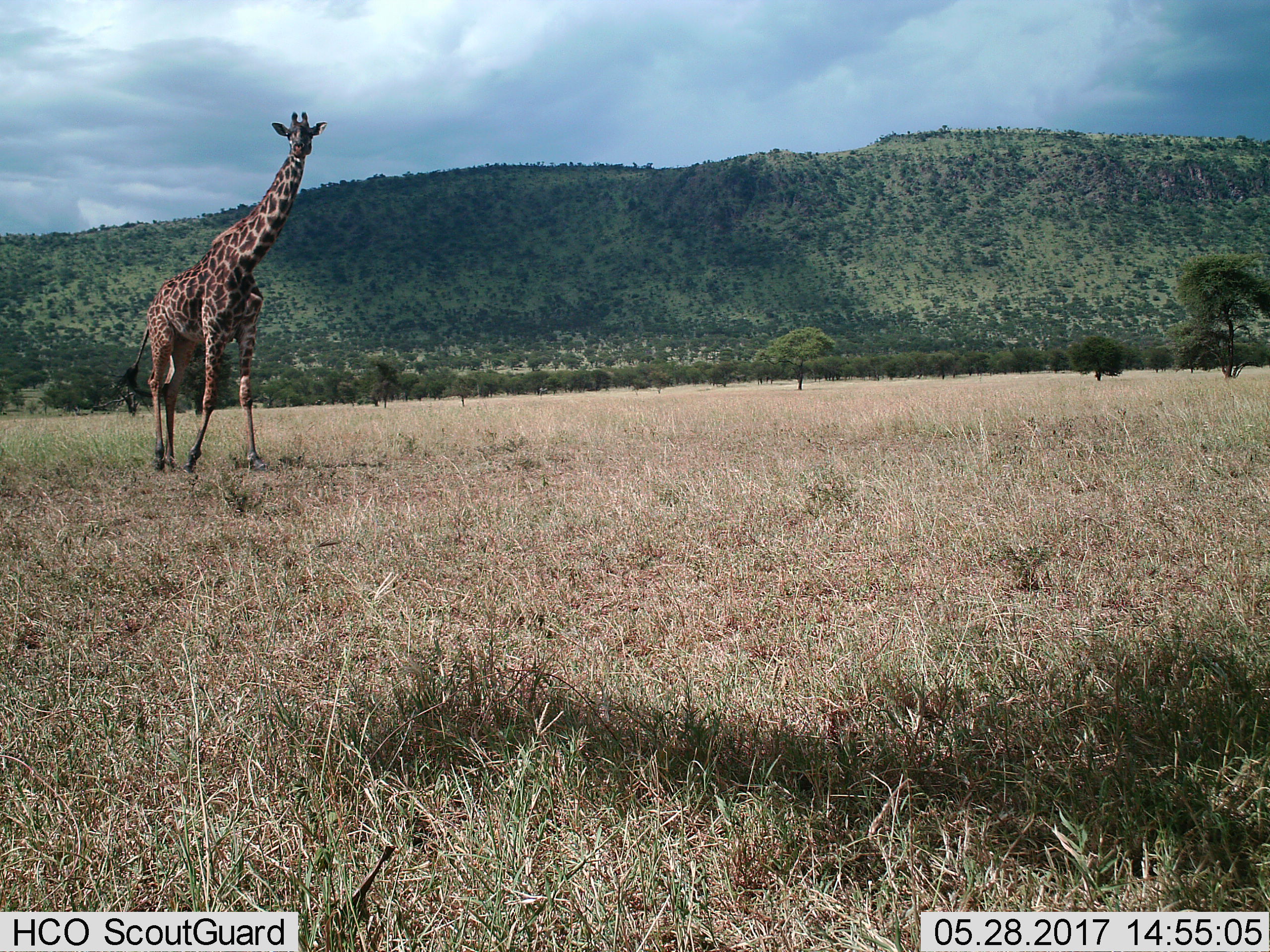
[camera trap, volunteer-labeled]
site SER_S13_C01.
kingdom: Animalia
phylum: Chordata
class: Mammalia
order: Artiodactyla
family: Giraffidae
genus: Giraffa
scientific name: Giraffa camelopardalis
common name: giraffe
Giraffe (Giraffa camelopardalis), count 1. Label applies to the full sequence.